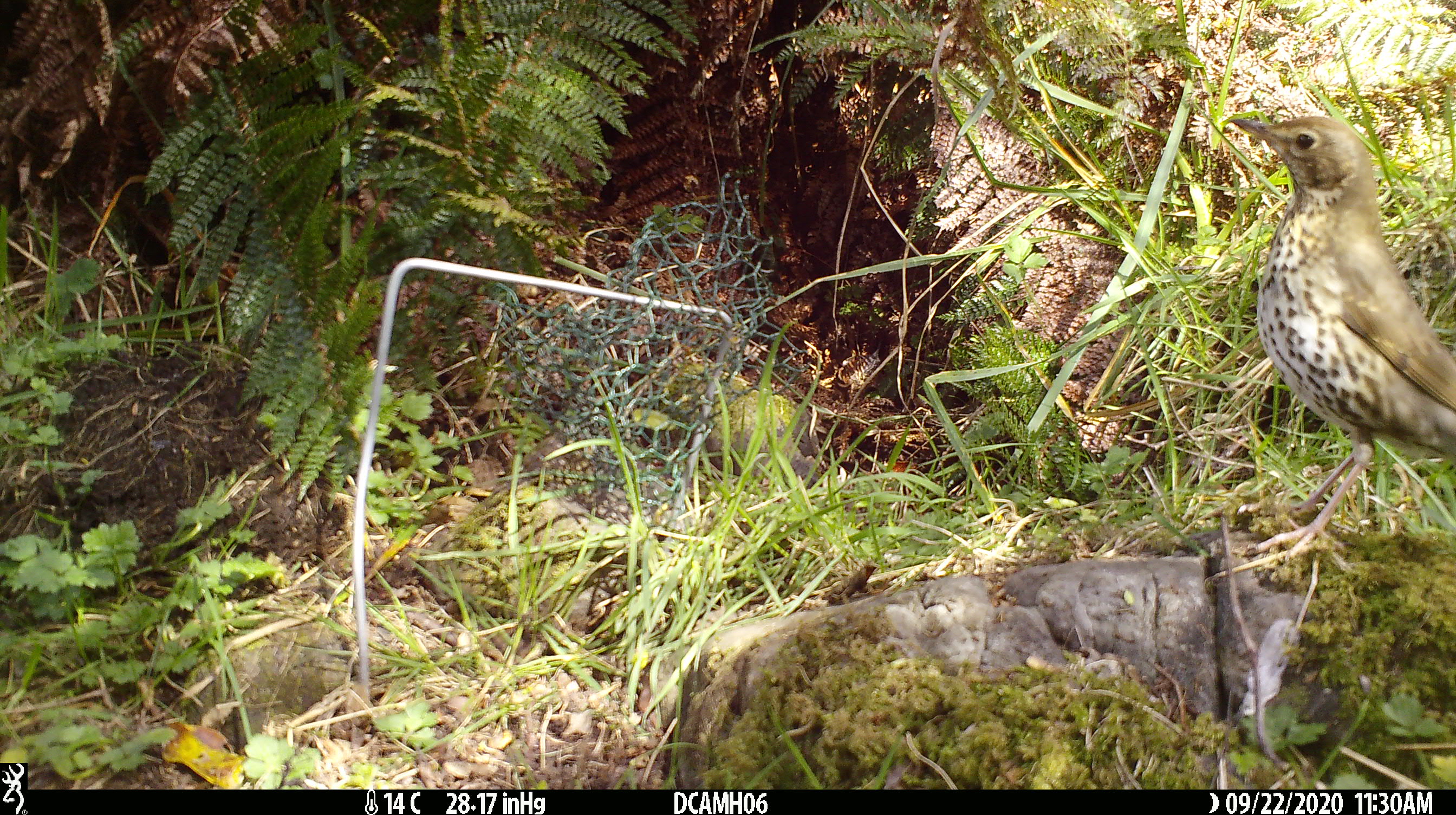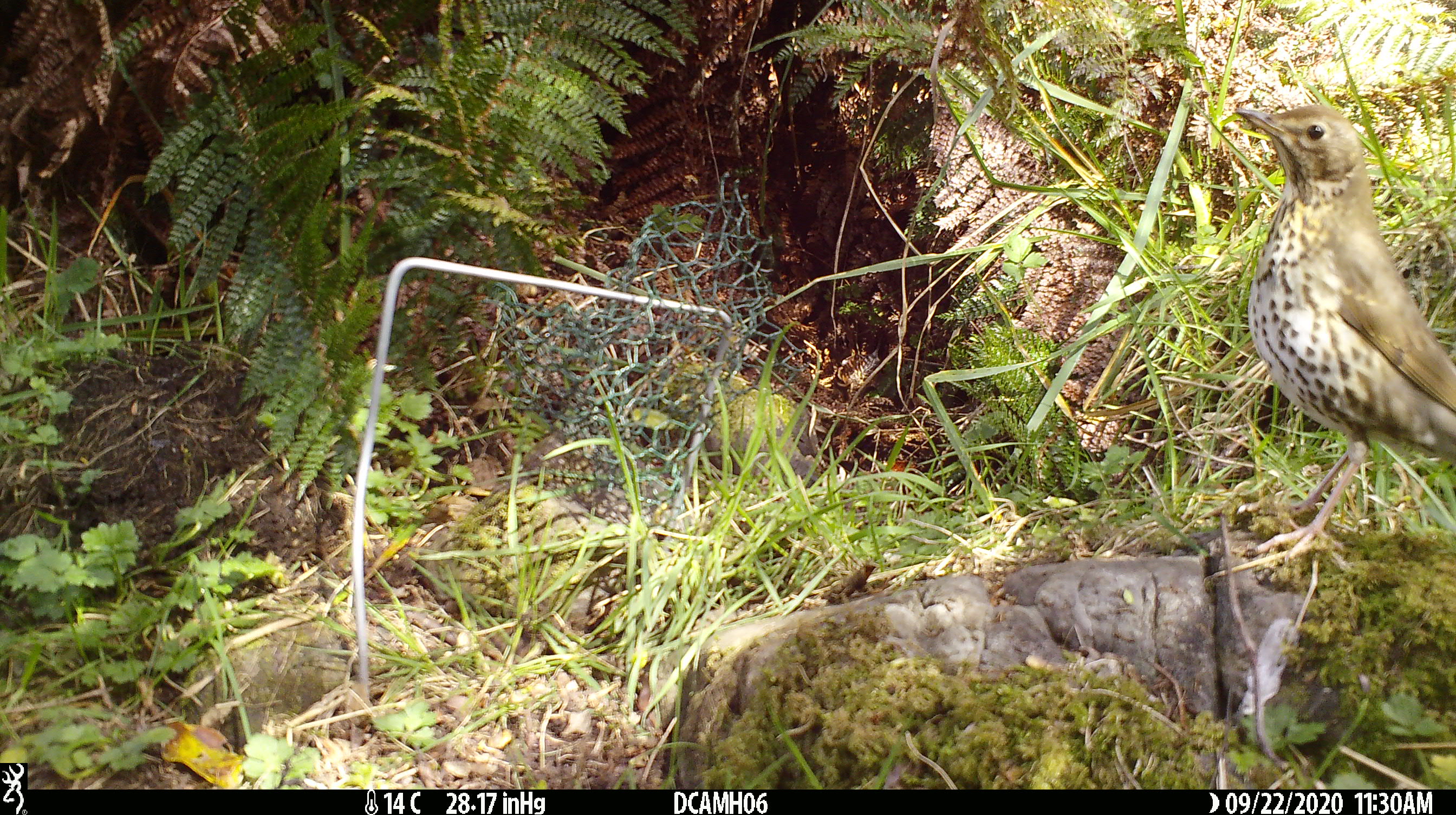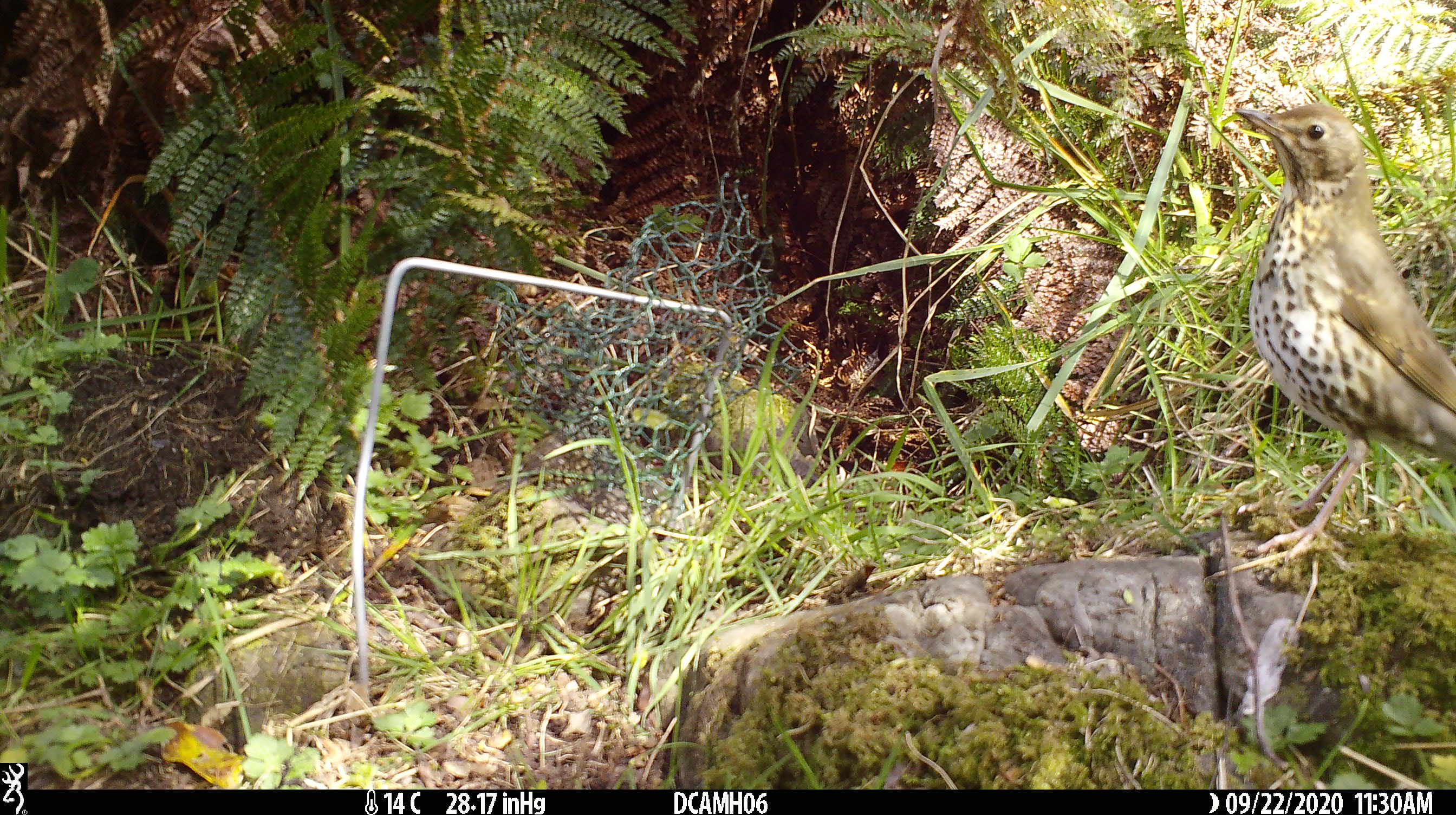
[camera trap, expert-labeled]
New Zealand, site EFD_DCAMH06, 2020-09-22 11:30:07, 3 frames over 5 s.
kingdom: Animalia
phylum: Chordata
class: Aves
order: Passeriformes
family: Turdidae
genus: Turdus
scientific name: Turdus philomelos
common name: song thrush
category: thrush